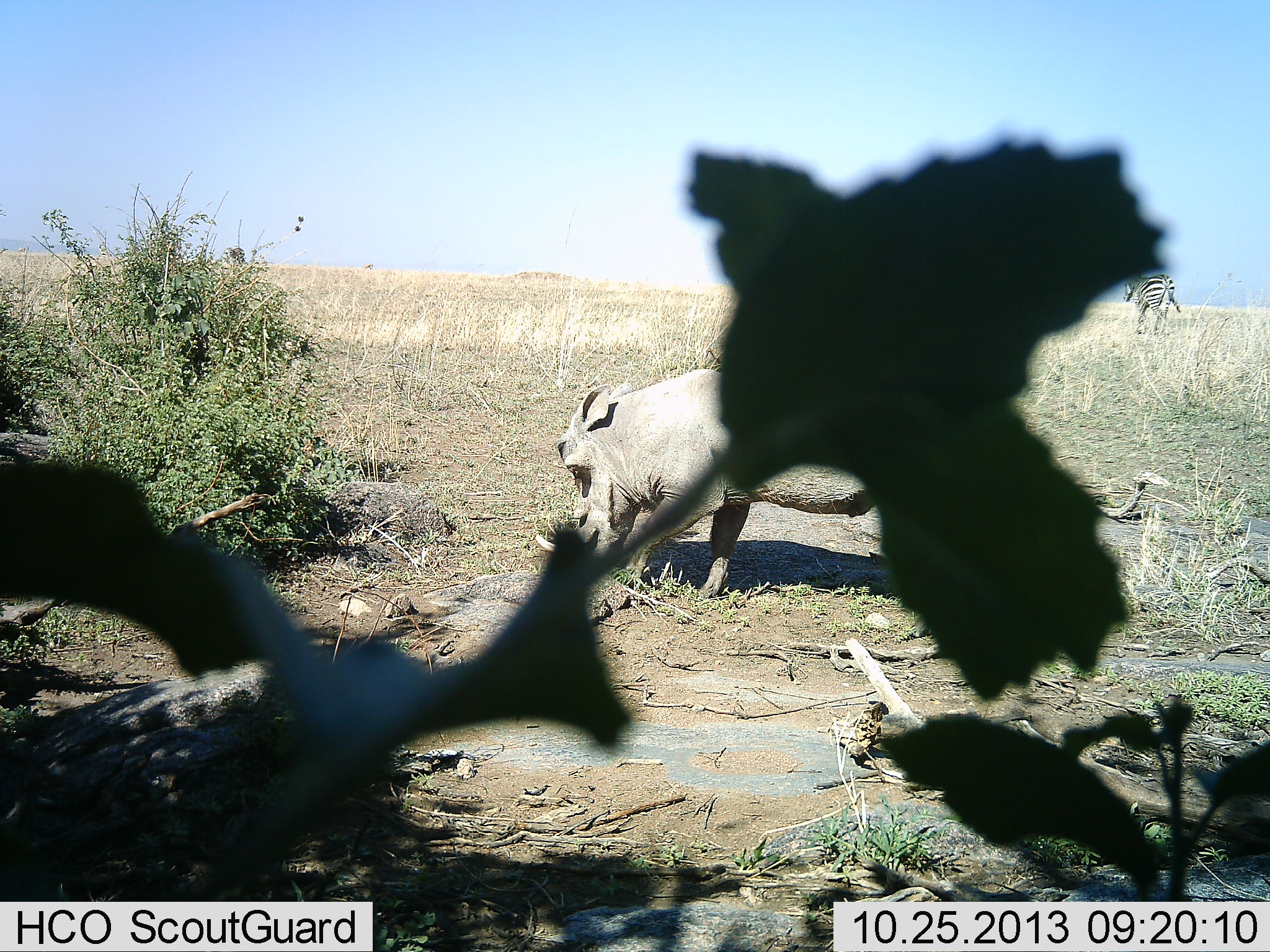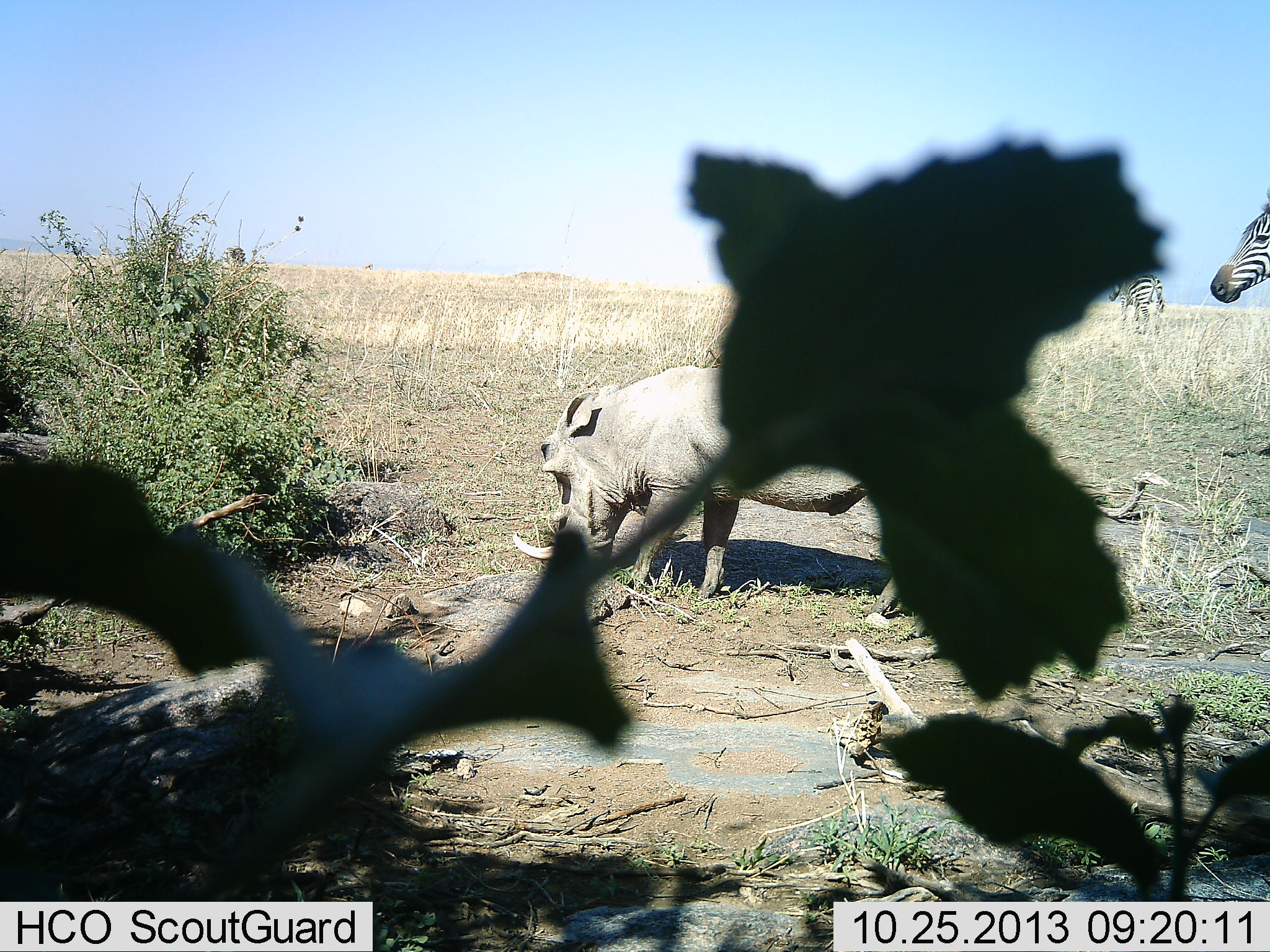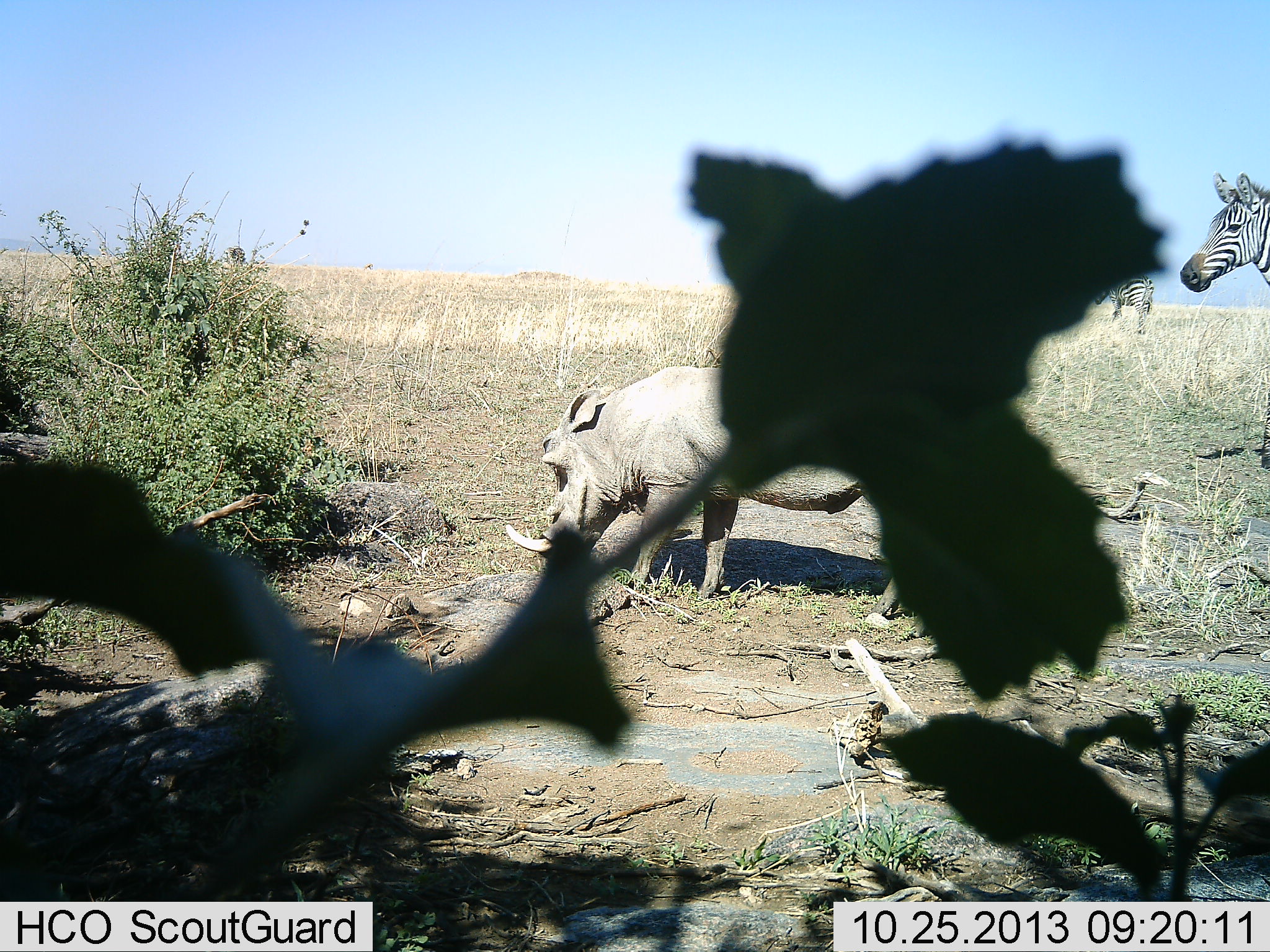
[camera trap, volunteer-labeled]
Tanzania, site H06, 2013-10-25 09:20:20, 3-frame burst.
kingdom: Animalia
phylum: Chordata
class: Mammalia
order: Artiodactyla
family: Suidae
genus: Phacochoerus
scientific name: Phacochoerus africanus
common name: warthog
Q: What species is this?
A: Warthog (Phacochoerus africanus).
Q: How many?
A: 1.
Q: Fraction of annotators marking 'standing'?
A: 10%.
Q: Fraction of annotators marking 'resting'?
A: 0%.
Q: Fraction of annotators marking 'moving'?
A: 0%.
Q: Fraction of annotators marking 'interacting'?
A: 0%.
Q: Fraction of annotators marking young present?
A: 0%.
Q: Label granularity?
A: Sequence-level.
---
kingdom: Animalia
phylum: Chordata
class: Mammalia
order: Perissodactyla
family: Equidae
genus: Equus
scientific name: Equus quagga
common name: plains zebra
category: zebra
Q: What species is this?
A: Zebra (plains zebra) (Equus quagga).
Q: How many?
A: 2.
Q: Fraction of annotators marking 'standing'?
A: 17%.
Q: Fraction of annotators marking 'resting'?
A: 0%.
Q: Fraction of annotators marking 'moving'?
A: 83%.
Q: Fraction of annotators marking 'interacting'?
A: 0%.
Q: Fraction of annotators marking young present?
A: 0%.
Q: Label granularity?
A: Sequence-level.